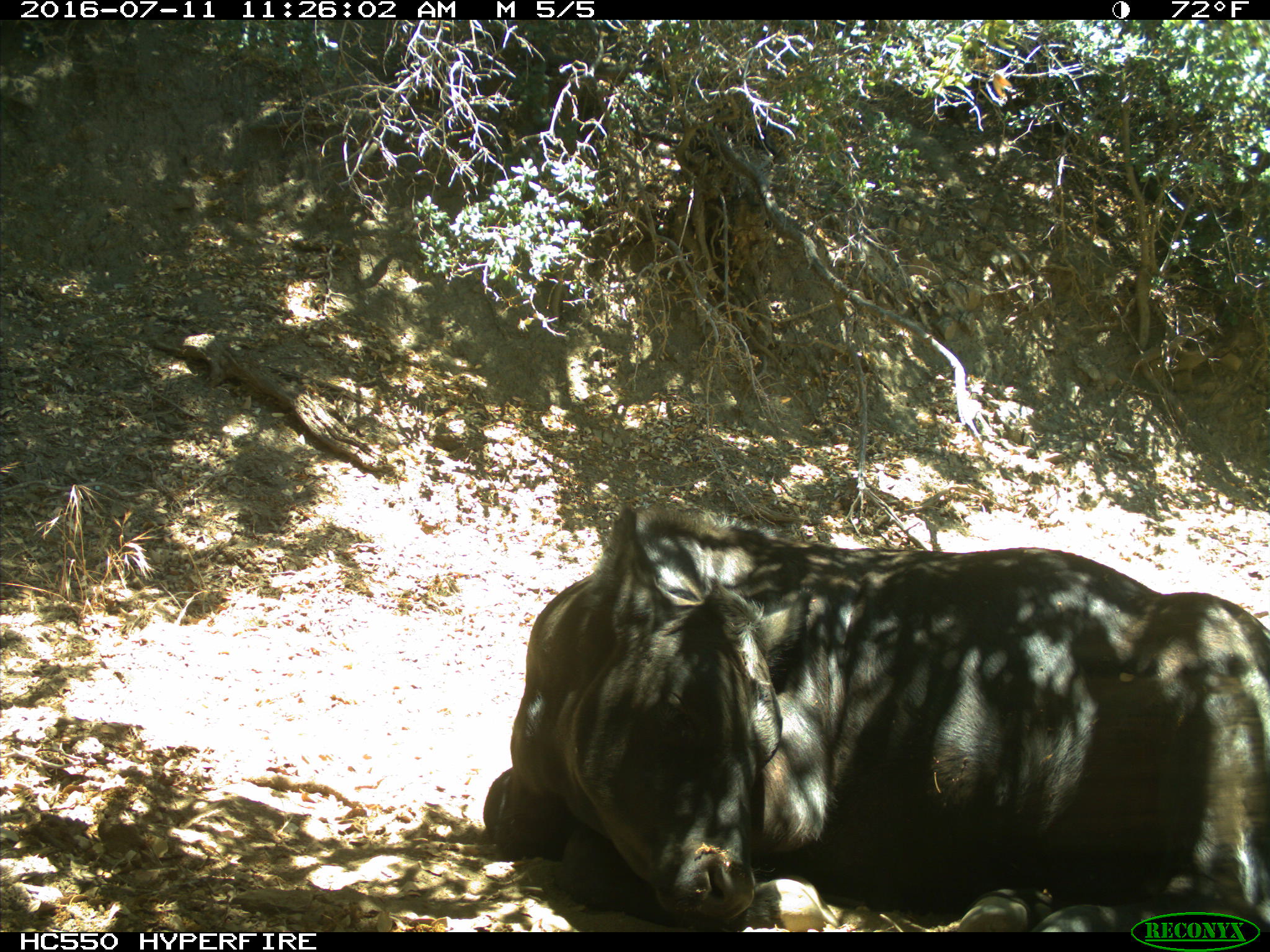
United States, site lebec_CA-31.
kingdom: Animalia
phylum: Chordata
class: Mammalia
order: Artiodactyla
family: Bovidae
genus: Bos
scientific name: Bos taurus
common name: domestic cow